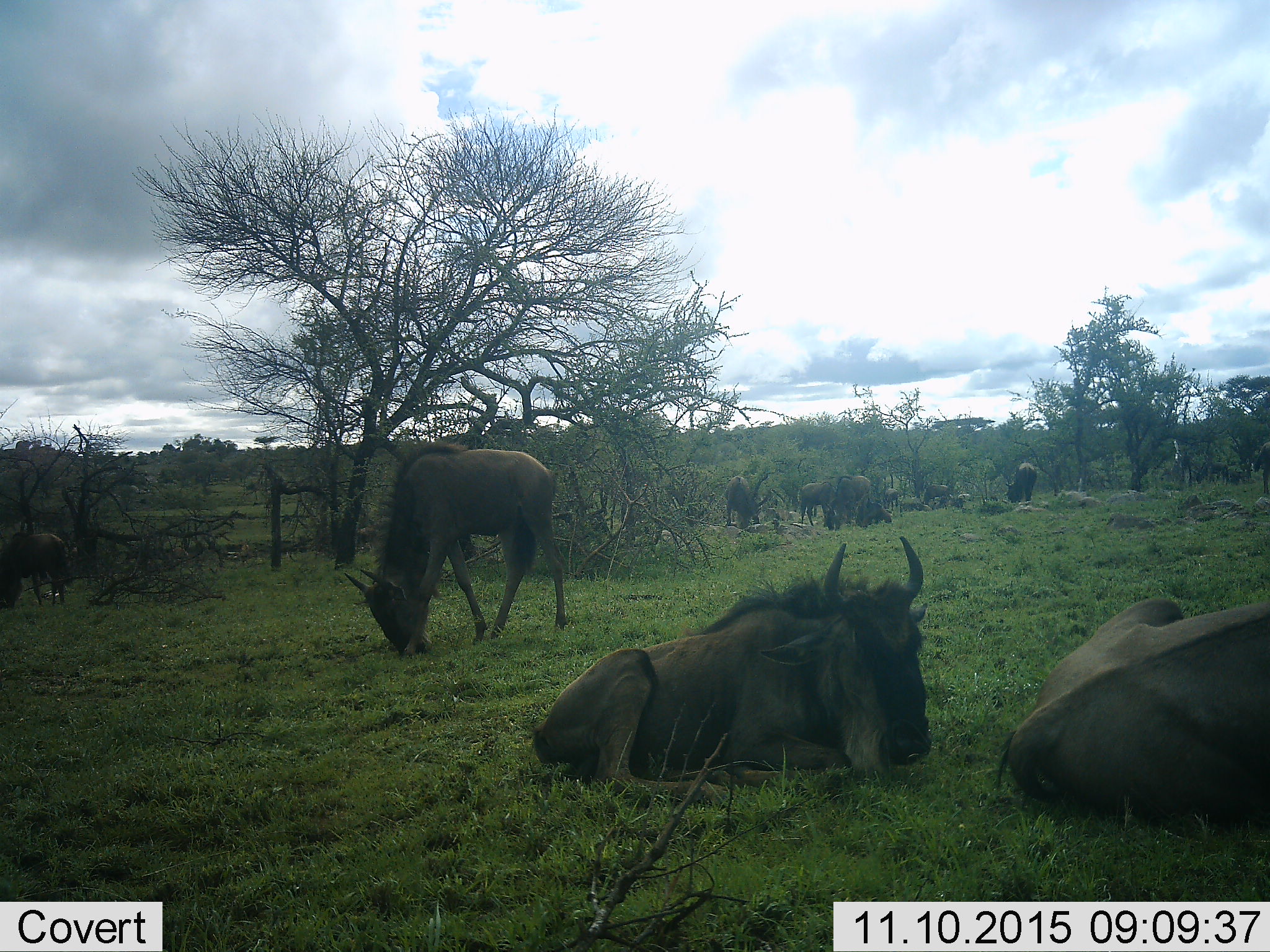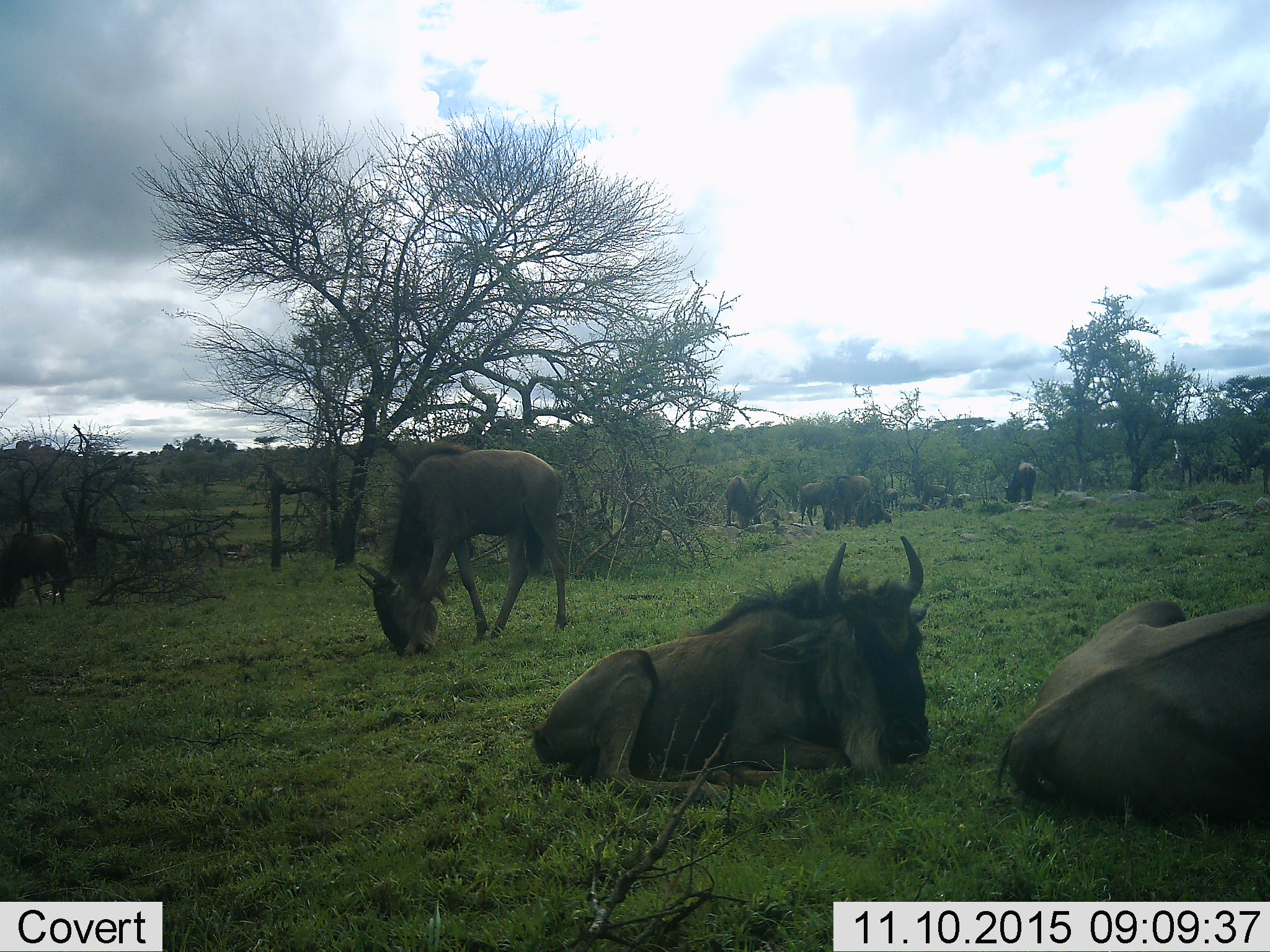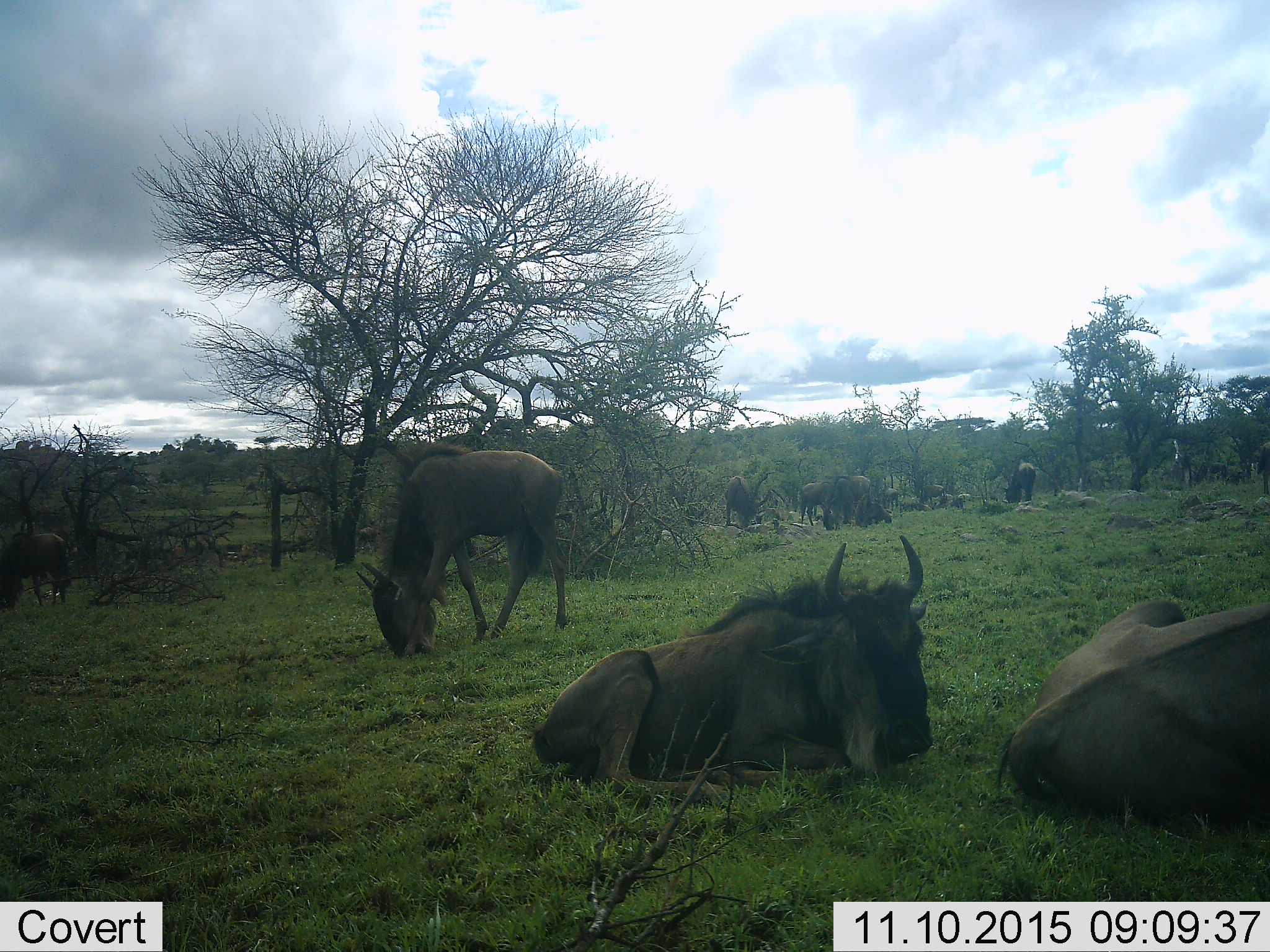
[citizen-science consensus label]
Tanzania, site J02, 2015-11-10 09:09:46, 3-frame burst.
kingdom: Animalia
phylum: Chordata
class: Mammalia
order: Artiodactyla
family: Bovidae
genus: Connochaetes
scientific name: Connochaetes taurinus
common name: blue wildebeest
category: wildebeest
Wildebeest (blue wildebeest) (Connochaetes taurinus), count 11-50. Behavior (volunteer vote fractions): standing 50%, resting 100%, moving 0%, interacting 10%. Young present (vote fraction): 20%. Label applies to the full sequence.